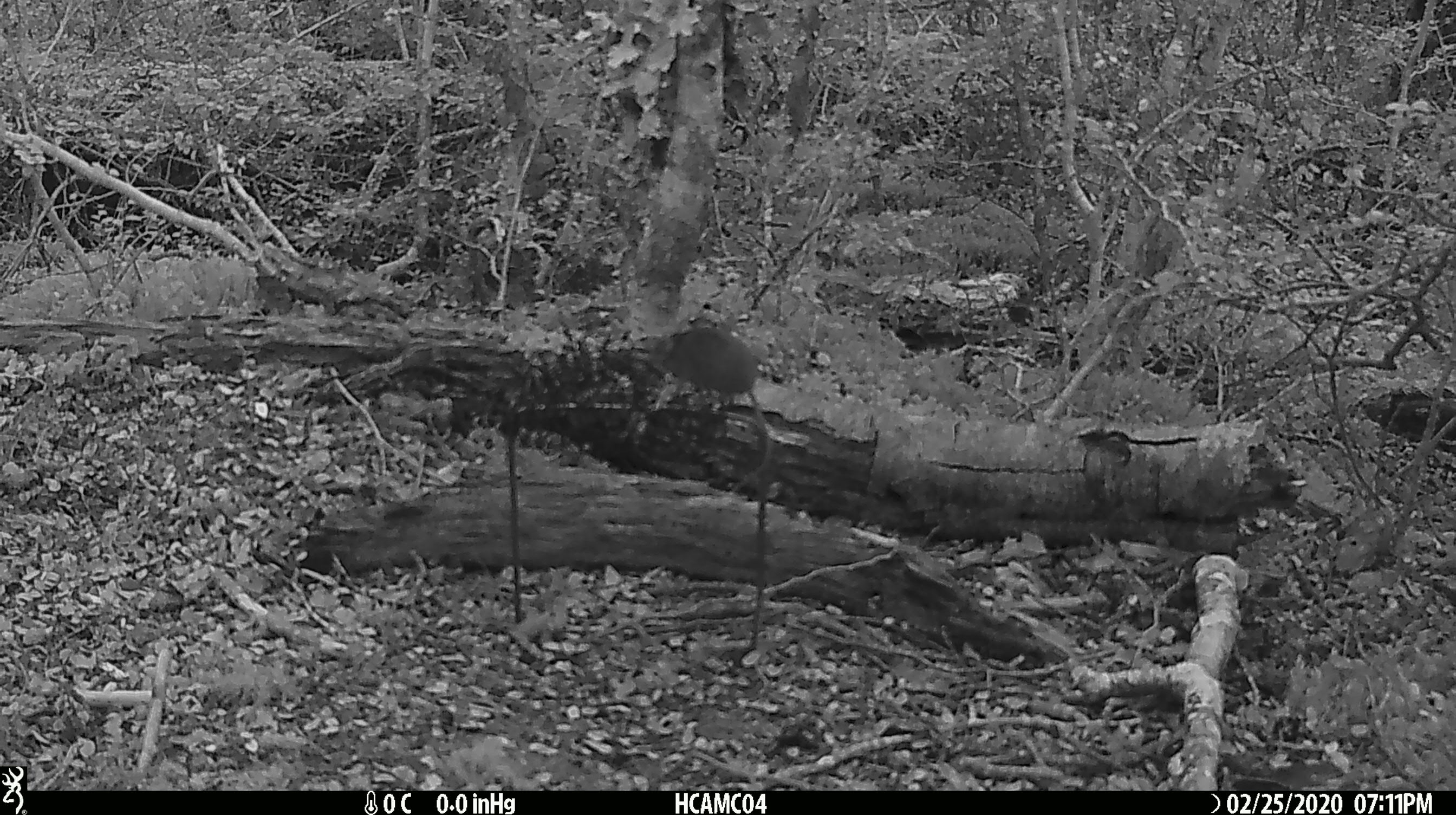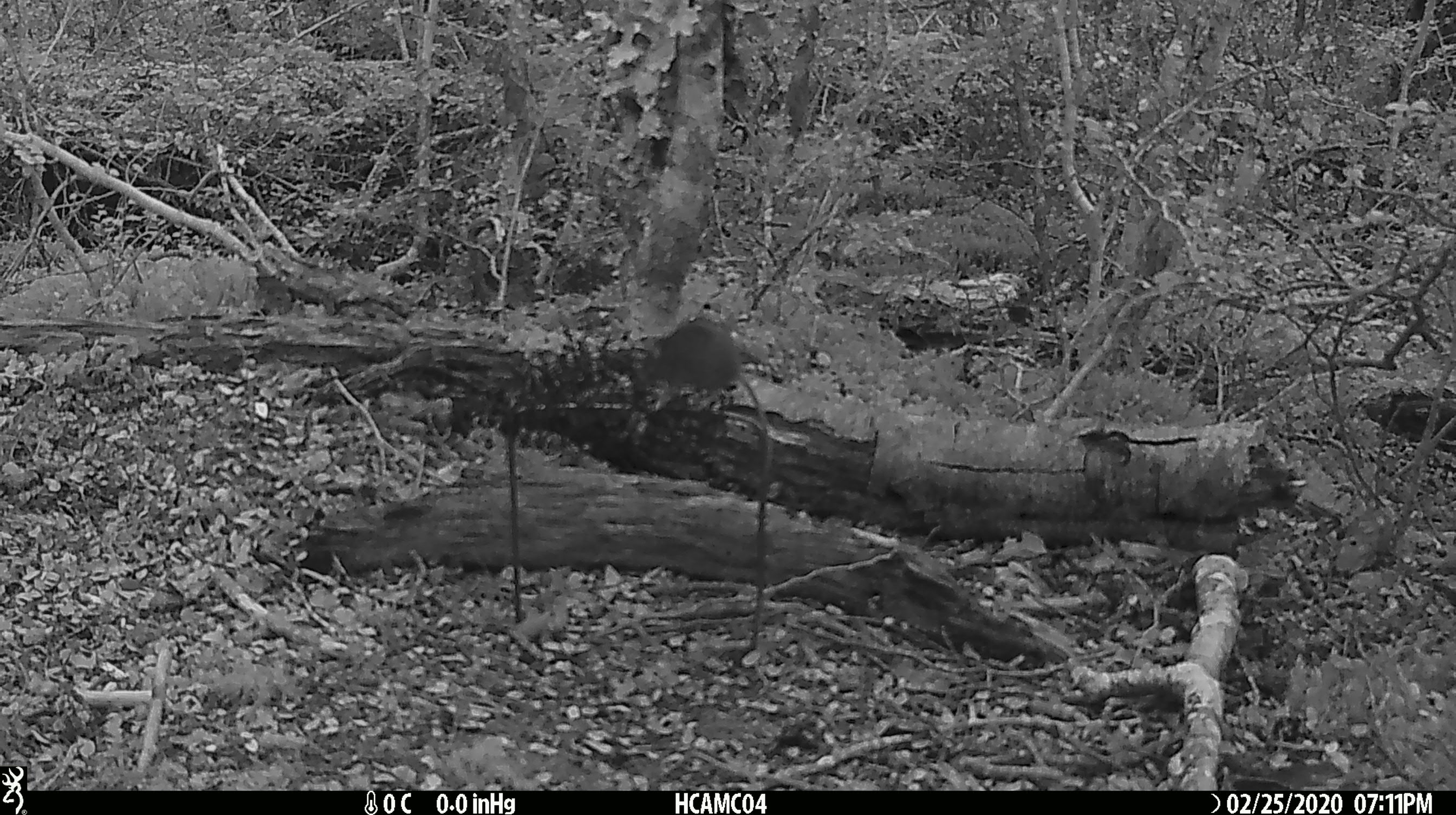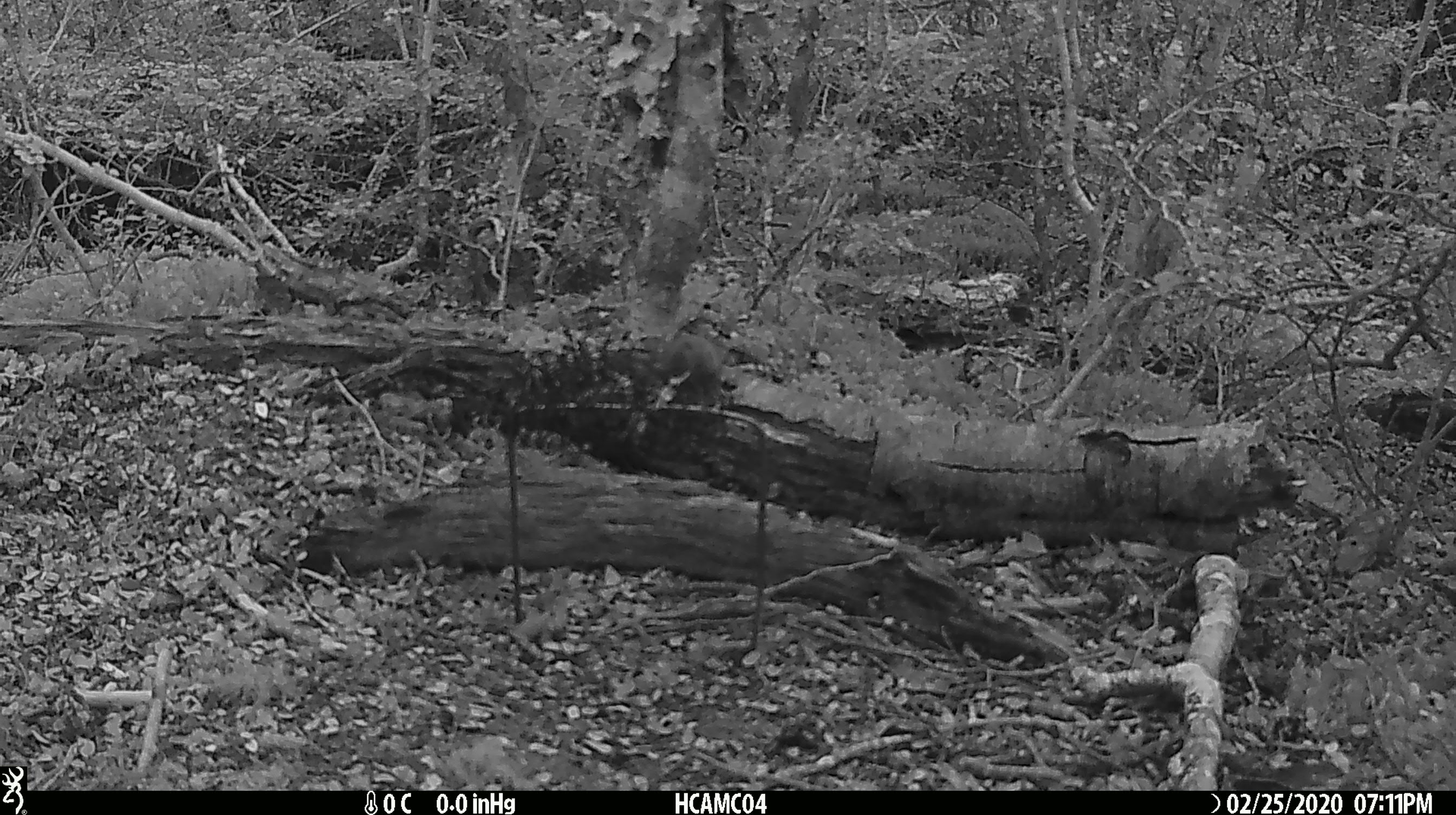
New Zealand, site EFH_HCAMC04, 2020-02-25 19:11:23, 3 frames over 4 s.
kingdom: Animalia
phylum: Chordata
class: Mammalia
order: Rodentia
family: Muridae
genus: Mus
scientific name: Mus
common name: mouse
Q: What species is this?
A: Mouse (Mus).